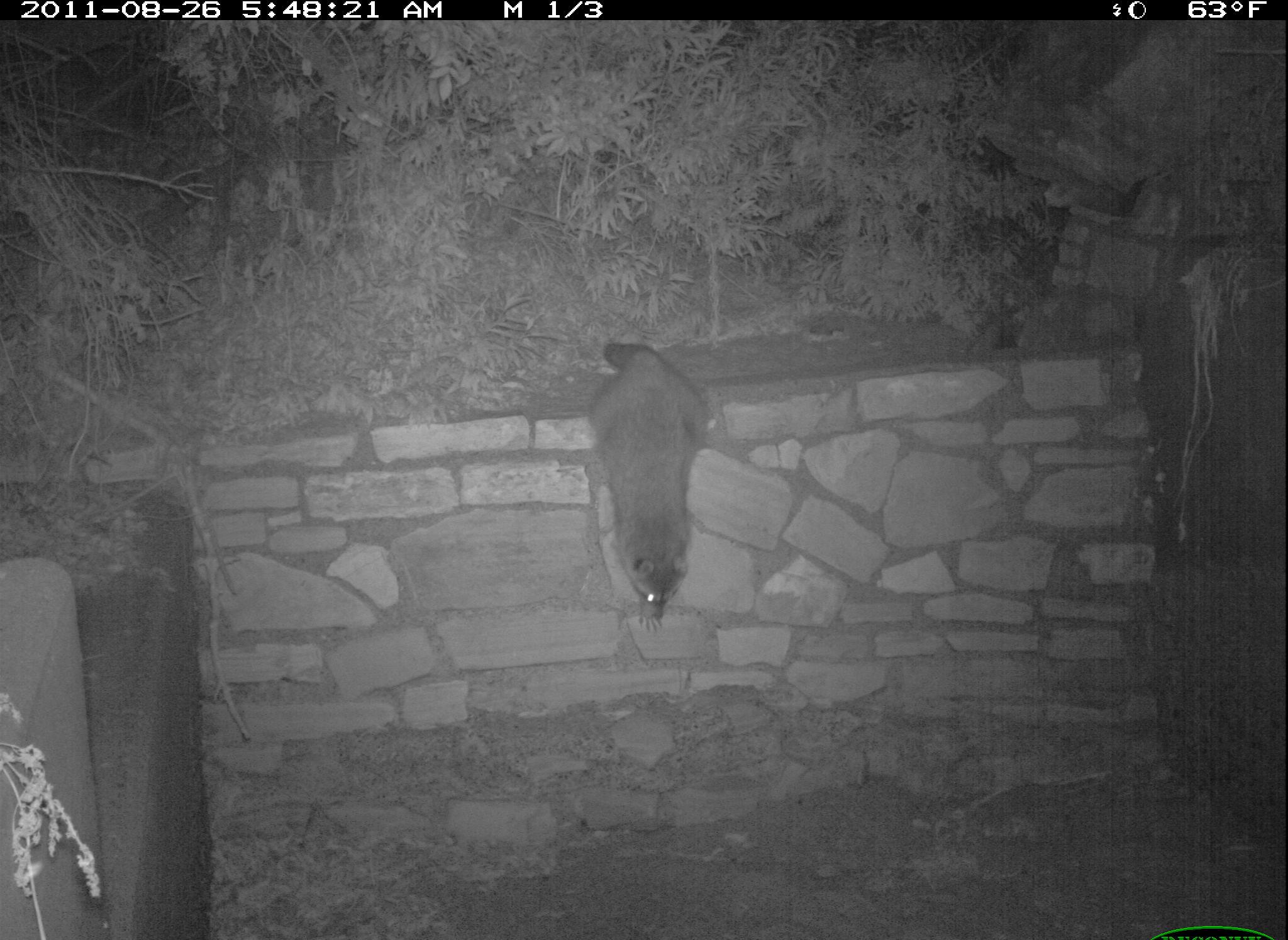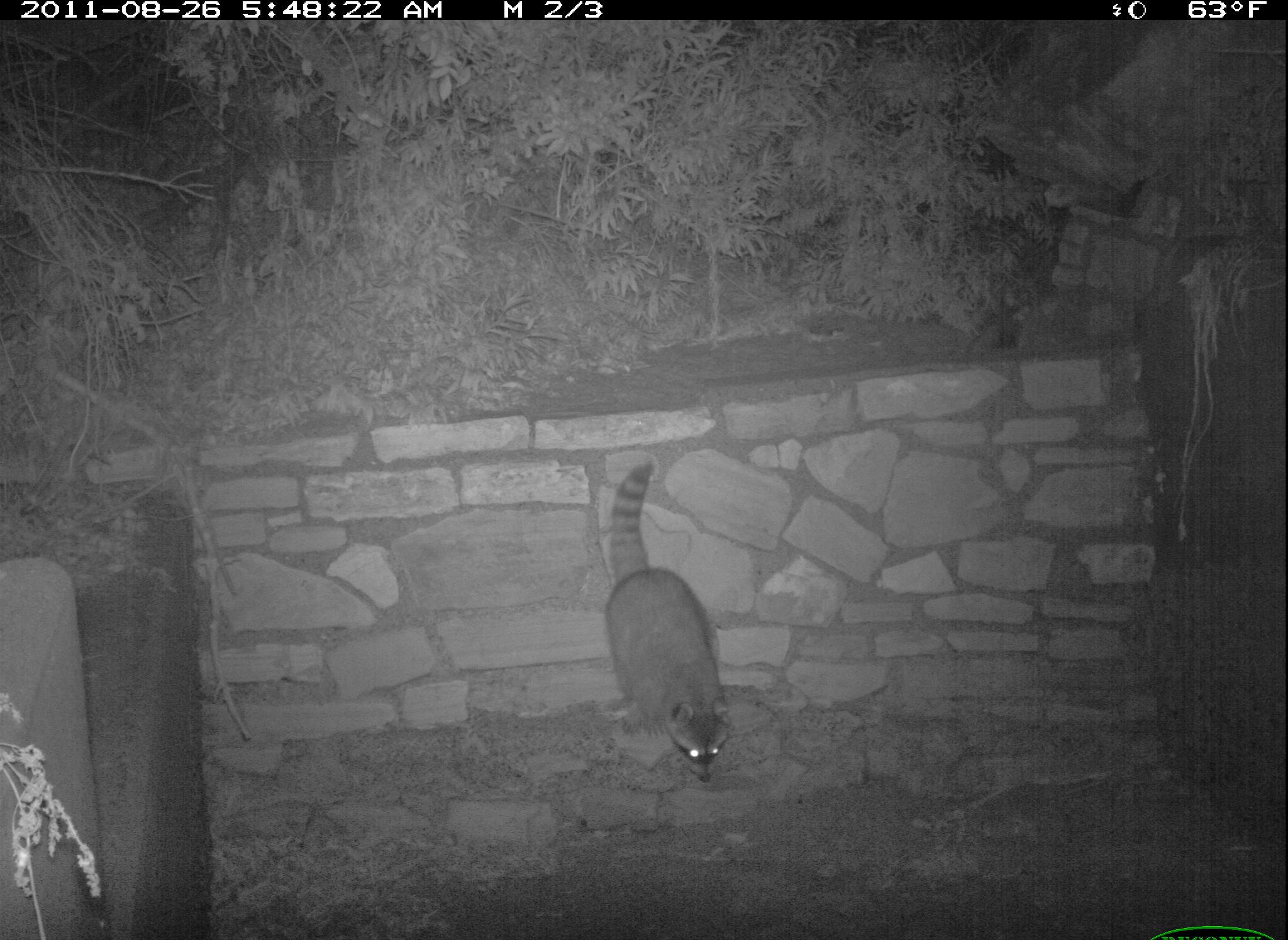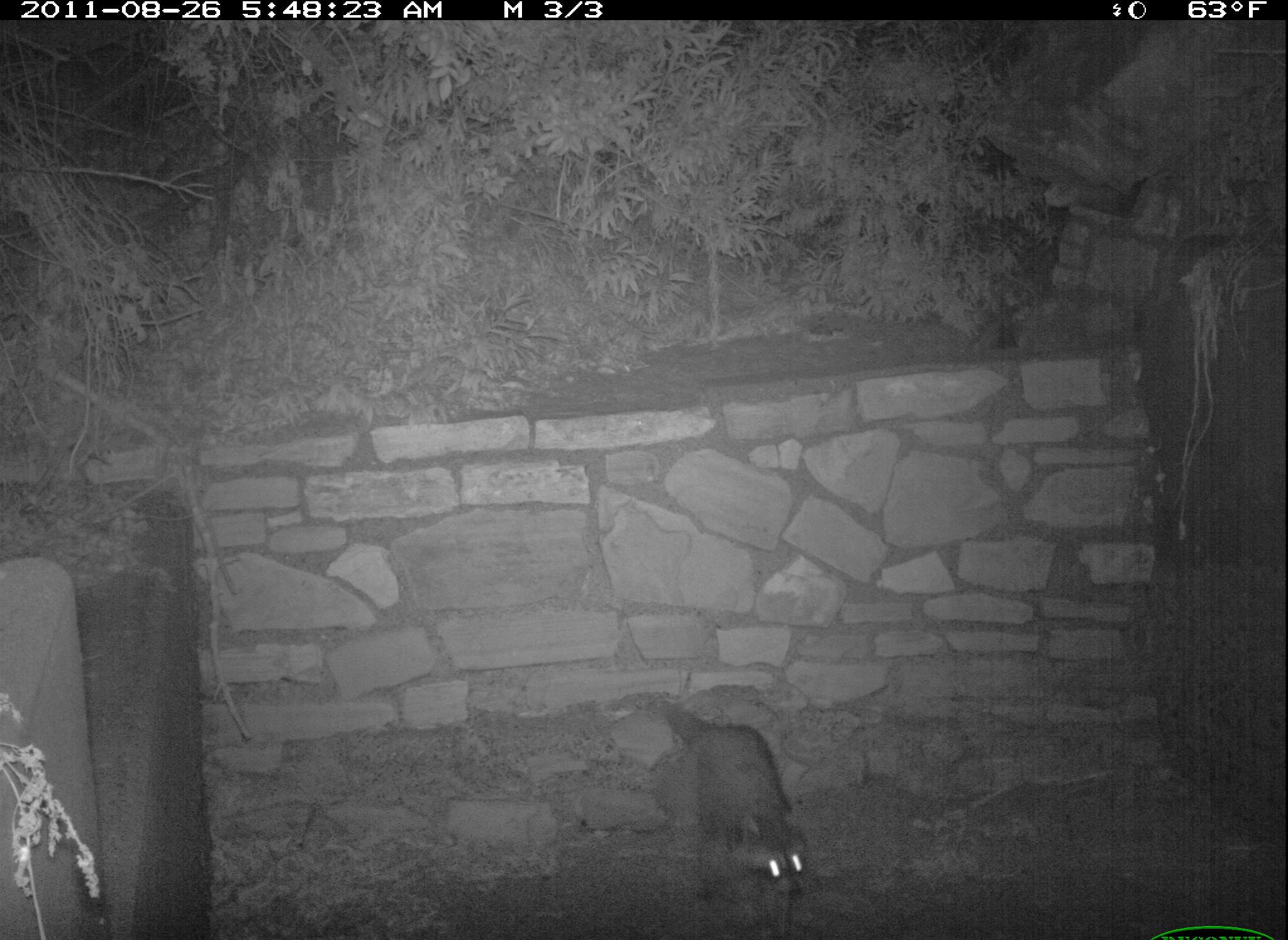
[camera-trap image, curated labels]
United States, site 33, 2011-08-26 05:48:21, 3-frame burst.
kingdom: Animalia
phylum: Chordata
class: Mammalia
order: Carnivora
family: Procyonidae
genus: Procyon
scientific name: Procyon lotor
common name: raccoon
Raccoon (Procyon lotor).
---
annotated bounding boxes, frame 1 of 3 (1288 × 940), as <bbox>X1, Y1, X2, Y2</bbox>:
raccoon: <bbox>583, 333, 729, 631</bbox>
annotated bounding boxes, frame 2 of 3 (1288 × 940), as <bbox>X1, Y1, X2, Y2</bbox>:
raccoon: <bbox>584, 449, 737, 786</bbox>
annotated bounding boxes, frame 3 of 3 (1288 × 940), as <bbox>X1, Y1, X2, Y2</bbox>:
raccoon: <bbox>636, 654, 837, 933</bbox>